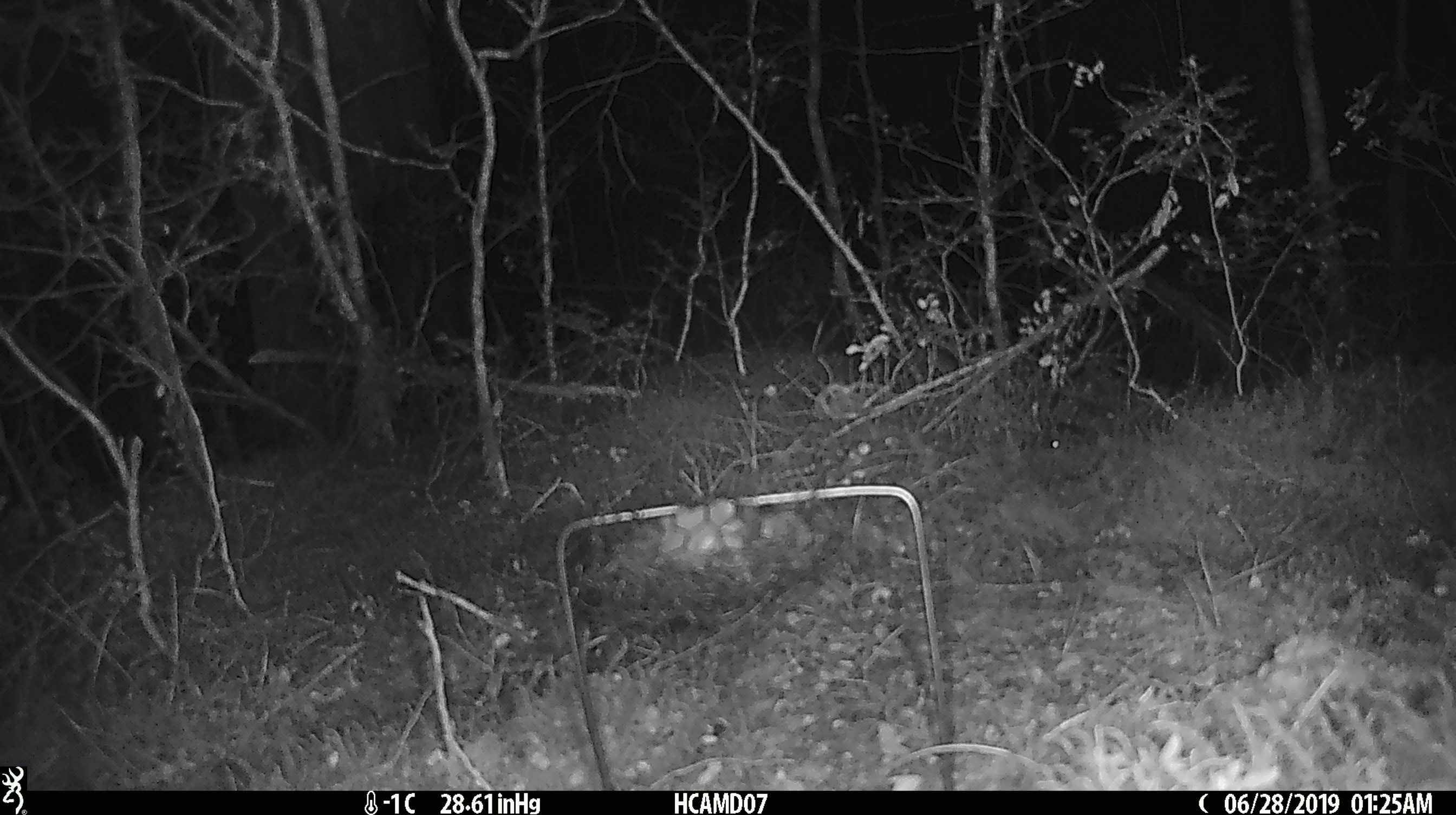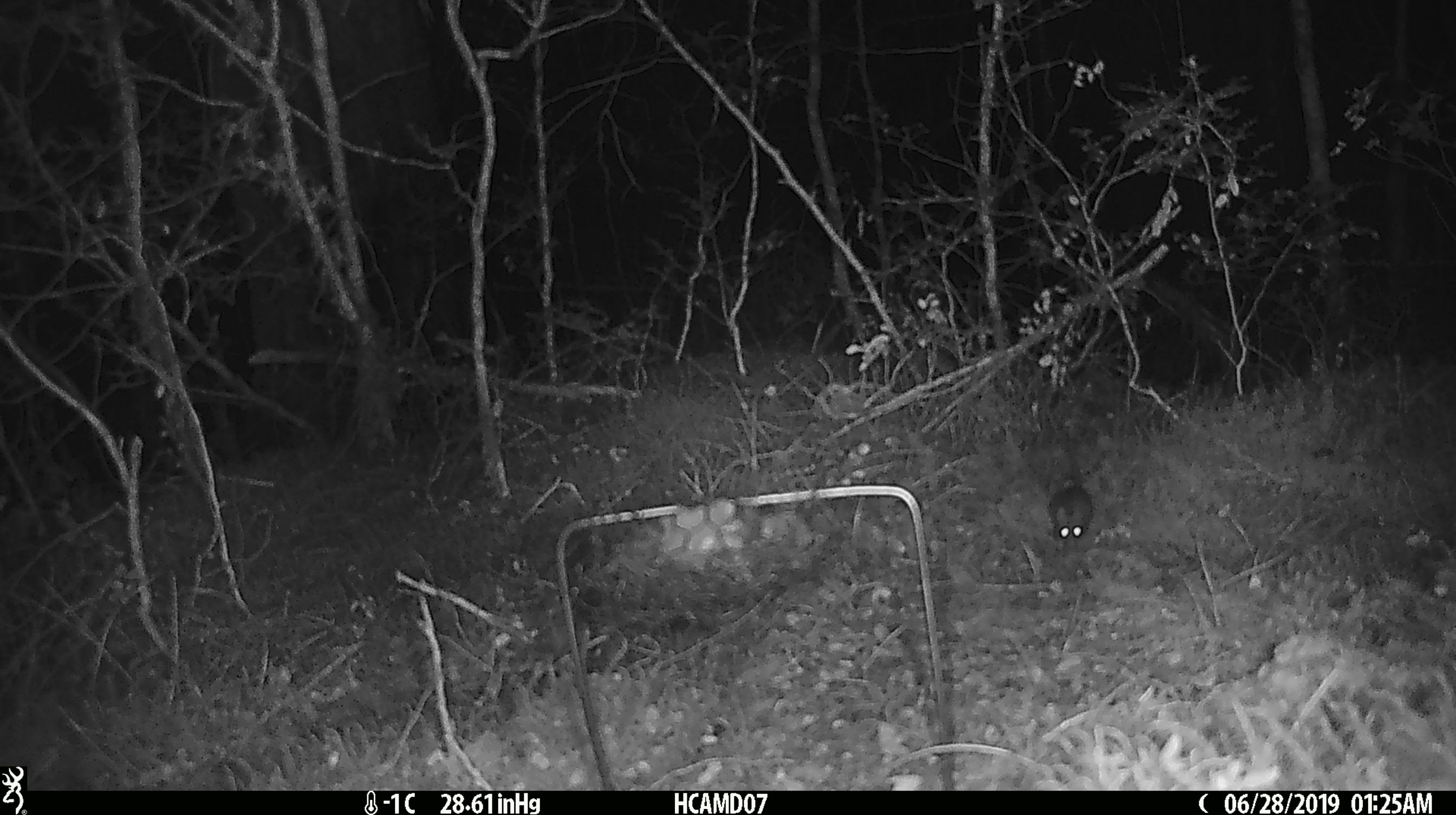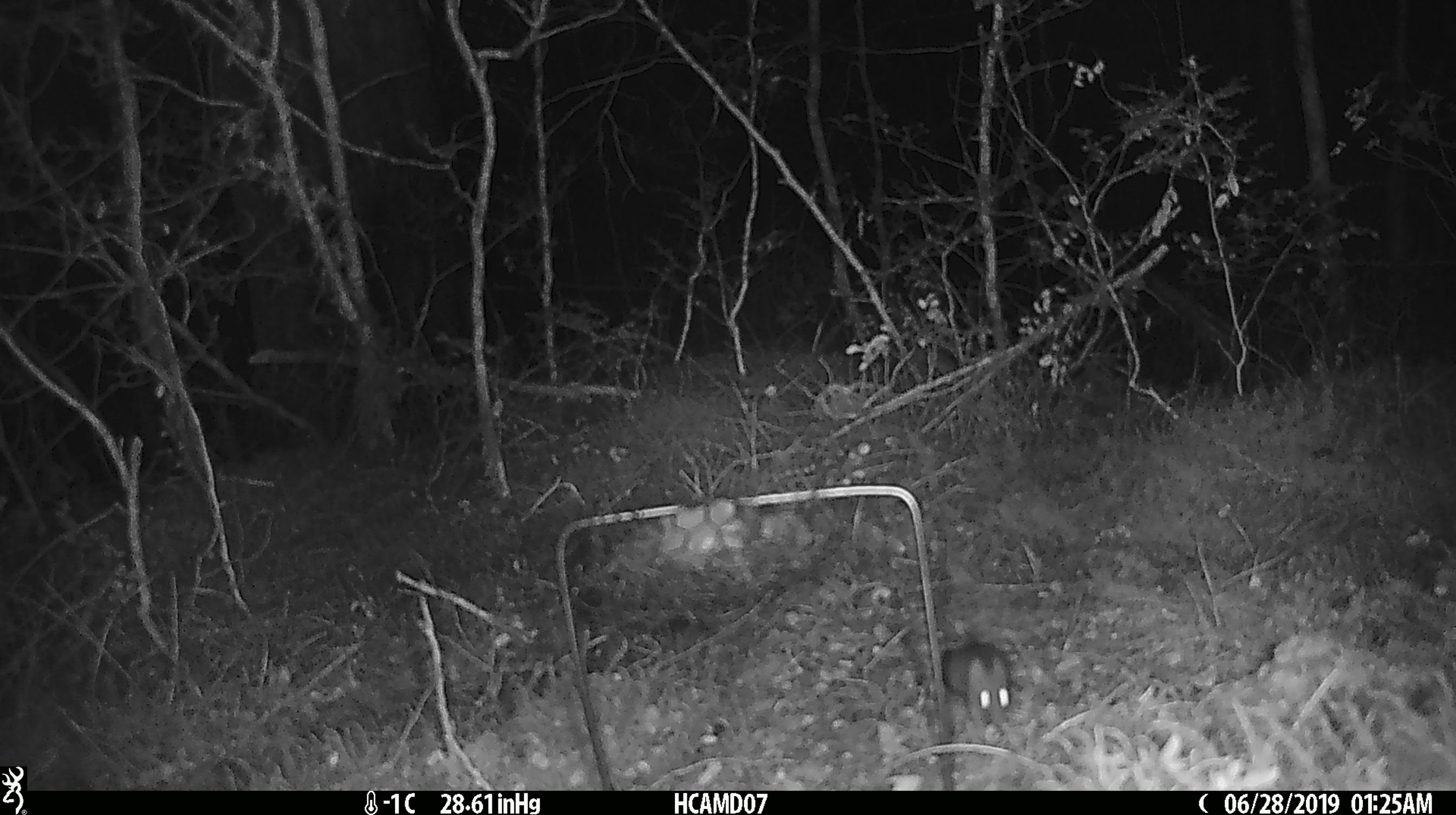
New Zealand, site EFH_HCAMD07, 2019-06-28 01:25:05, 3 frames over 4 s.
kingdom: Animalia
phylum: Chordata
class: Mammalia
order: Rodentia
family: Muridae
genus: Mus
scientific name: Mus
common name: mouse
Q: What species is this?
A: Mouse (Mus).